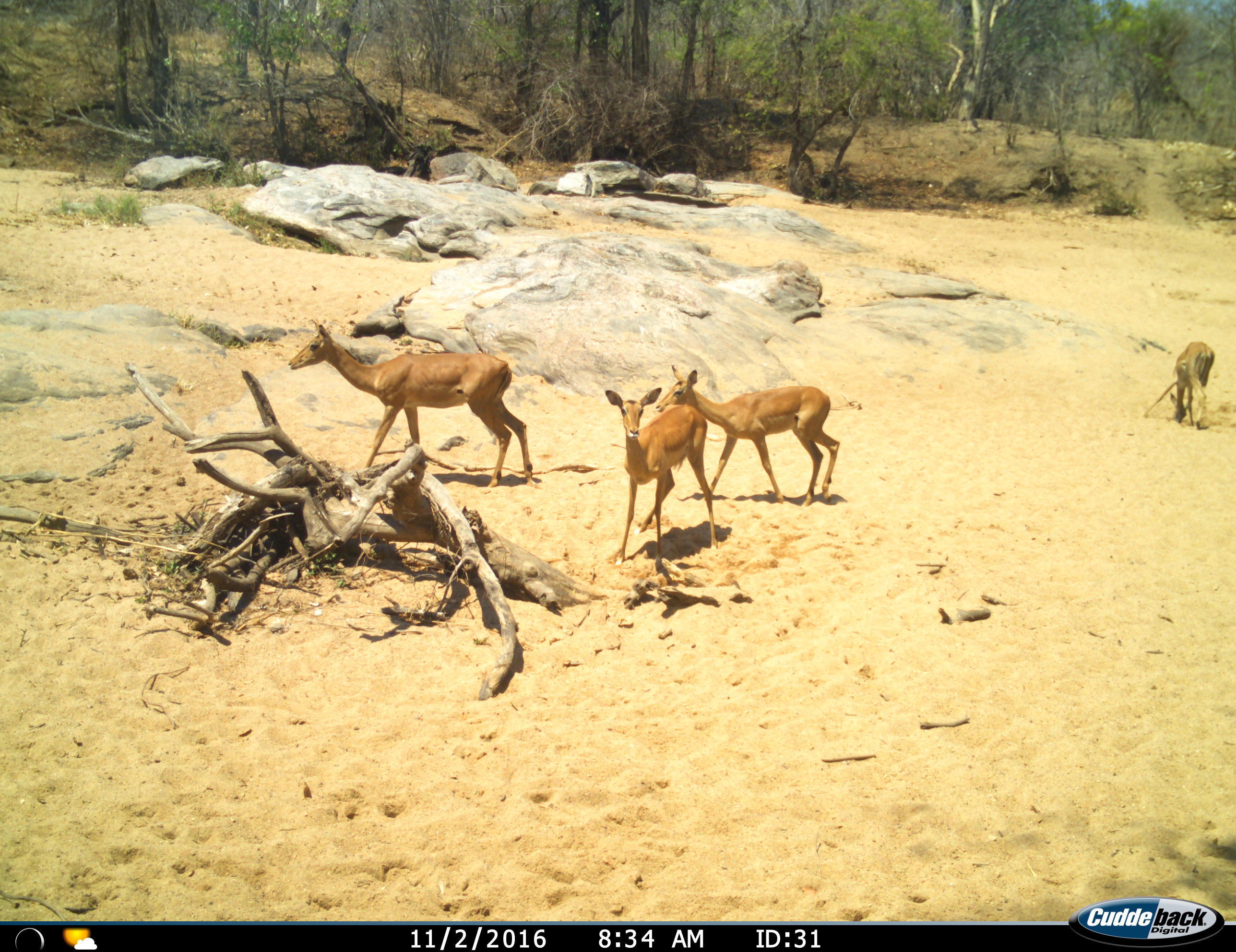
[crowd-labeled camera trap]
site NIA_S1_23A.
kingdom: Animalia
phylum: Chordata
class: Mammalia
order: Artiodactyla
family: Bovidae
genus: Aepyceros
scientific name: Aepyceros melampus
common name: impala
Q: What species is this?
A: Impala (Aepyceros melampus).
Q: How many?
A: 4.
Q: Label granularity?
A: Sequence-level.